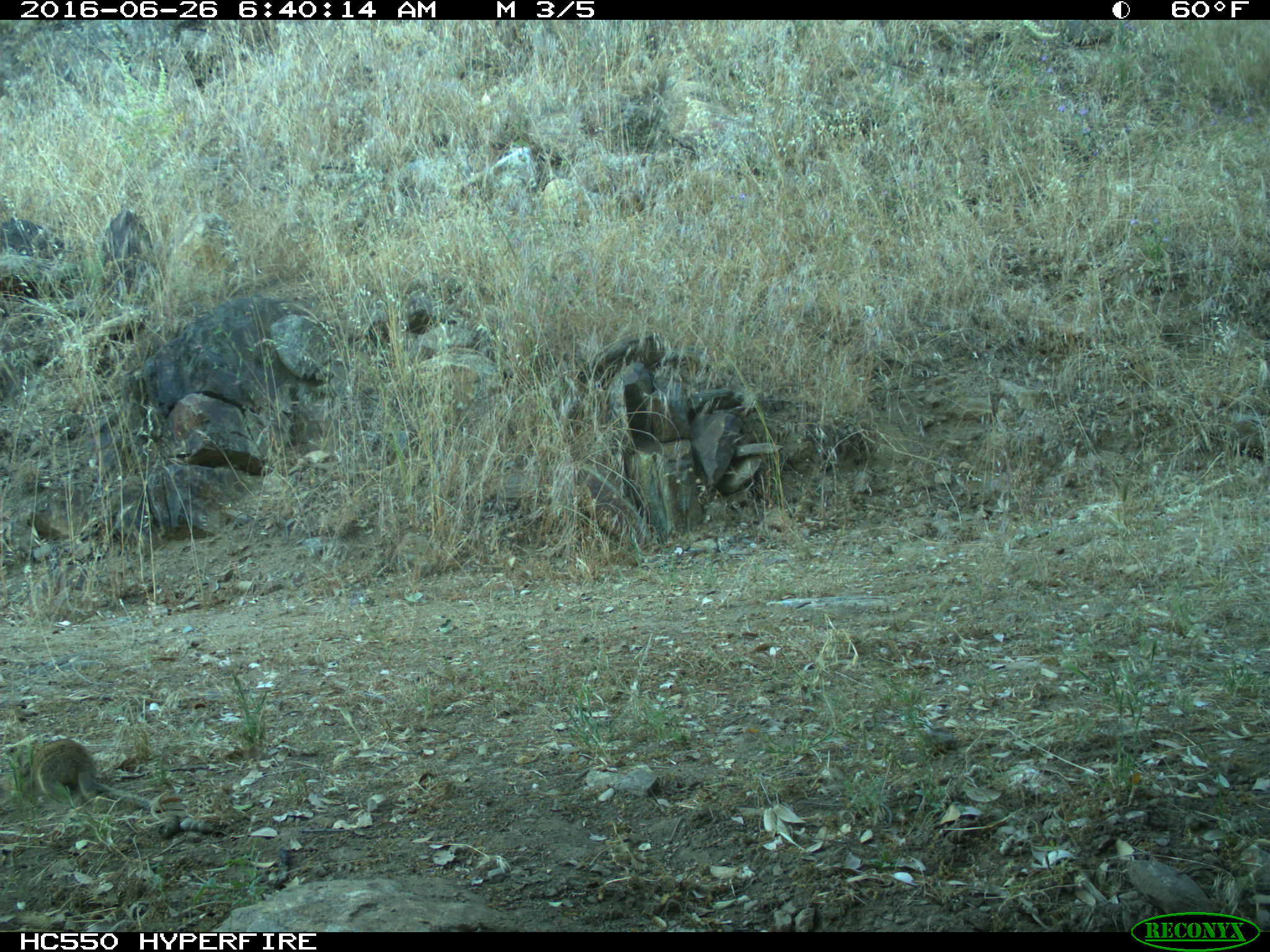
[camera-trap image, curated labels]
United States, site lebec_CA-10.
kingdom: Animalia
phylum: Chordata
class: Mammalia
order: Rodentia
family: Sciuridae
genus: Otospermophilus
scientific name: Otospermophilus beecheyi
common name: california ground squirrel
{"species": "Otospermophilus beecheyi (california ground squirrel)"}